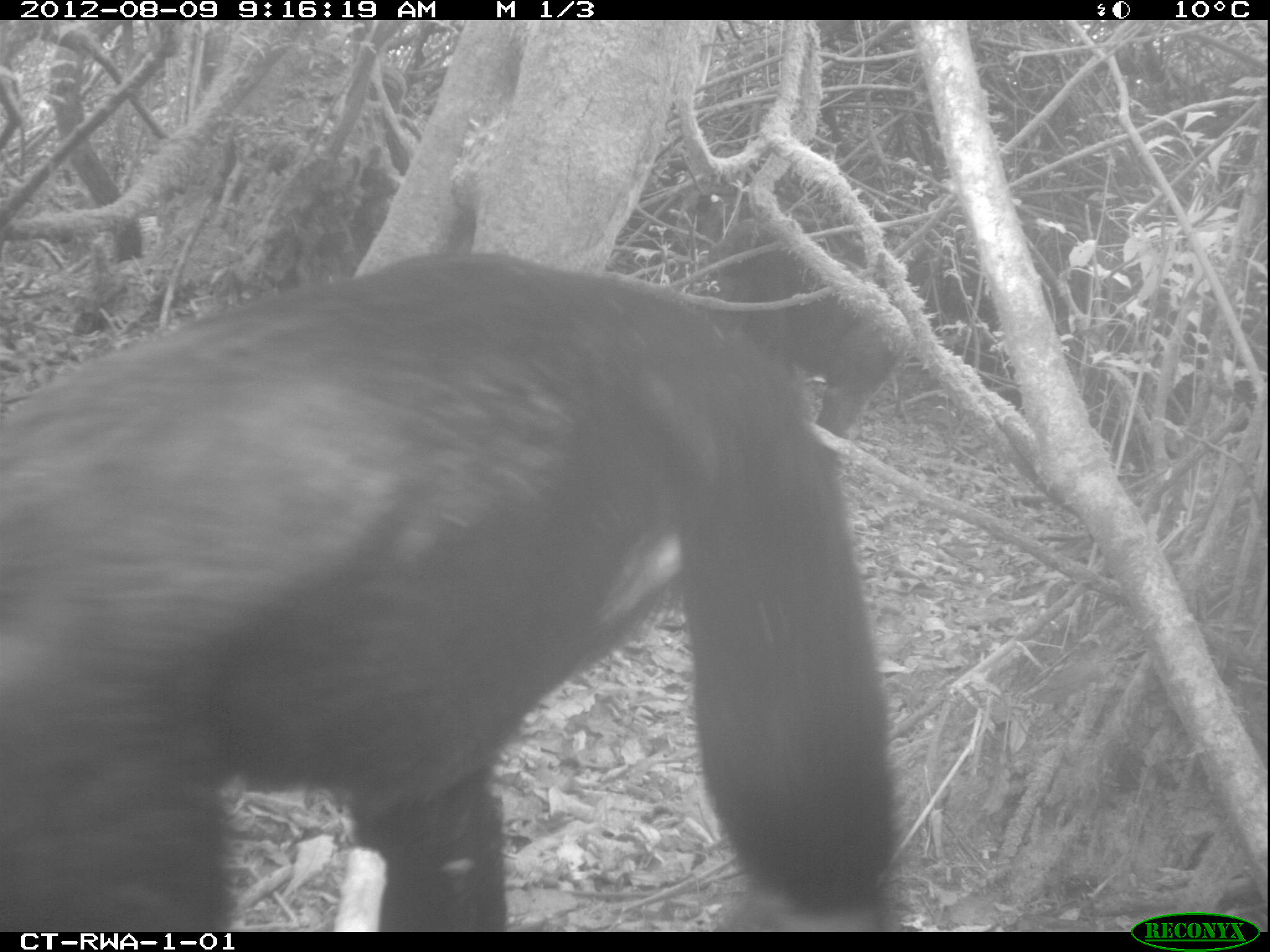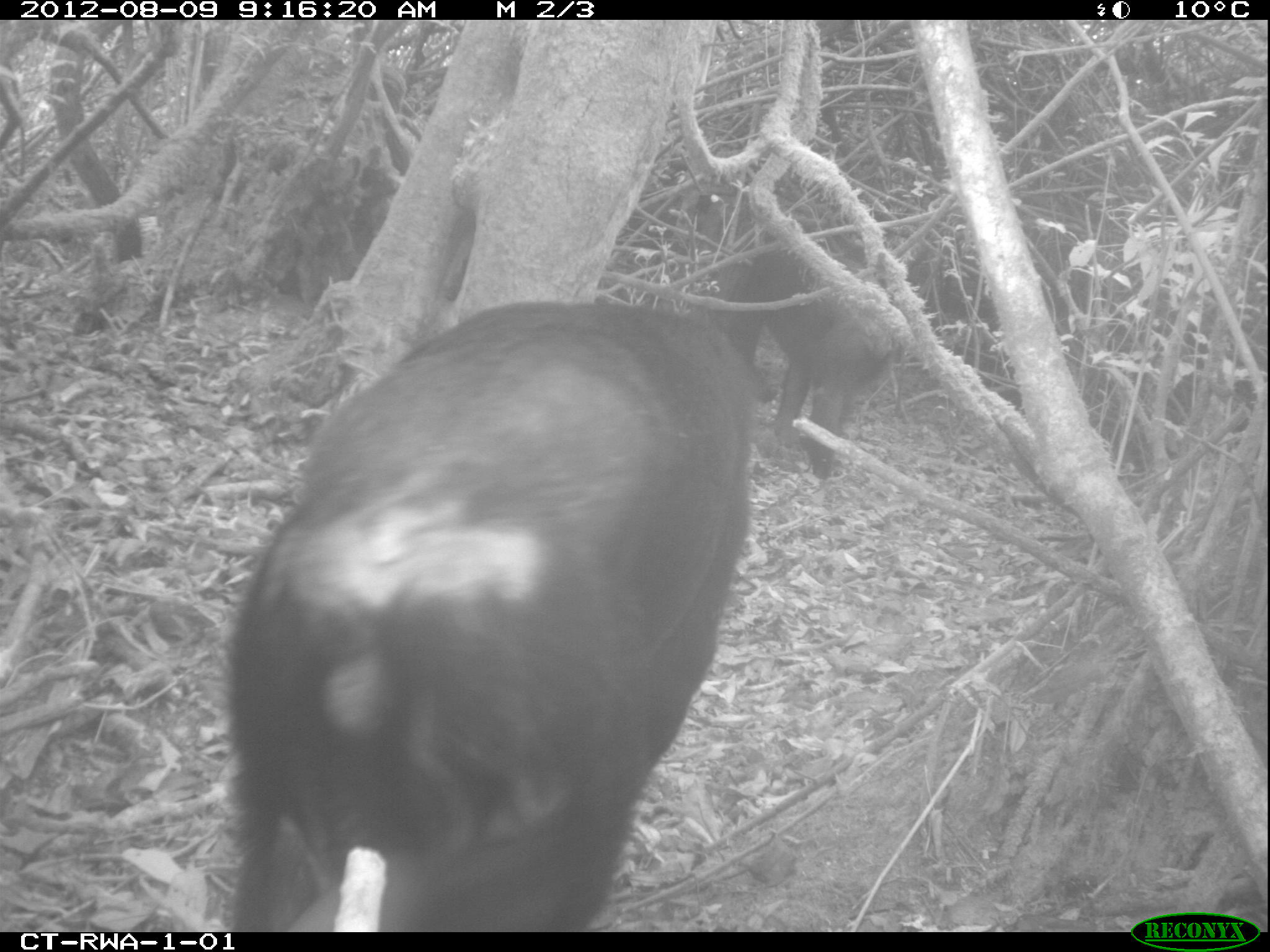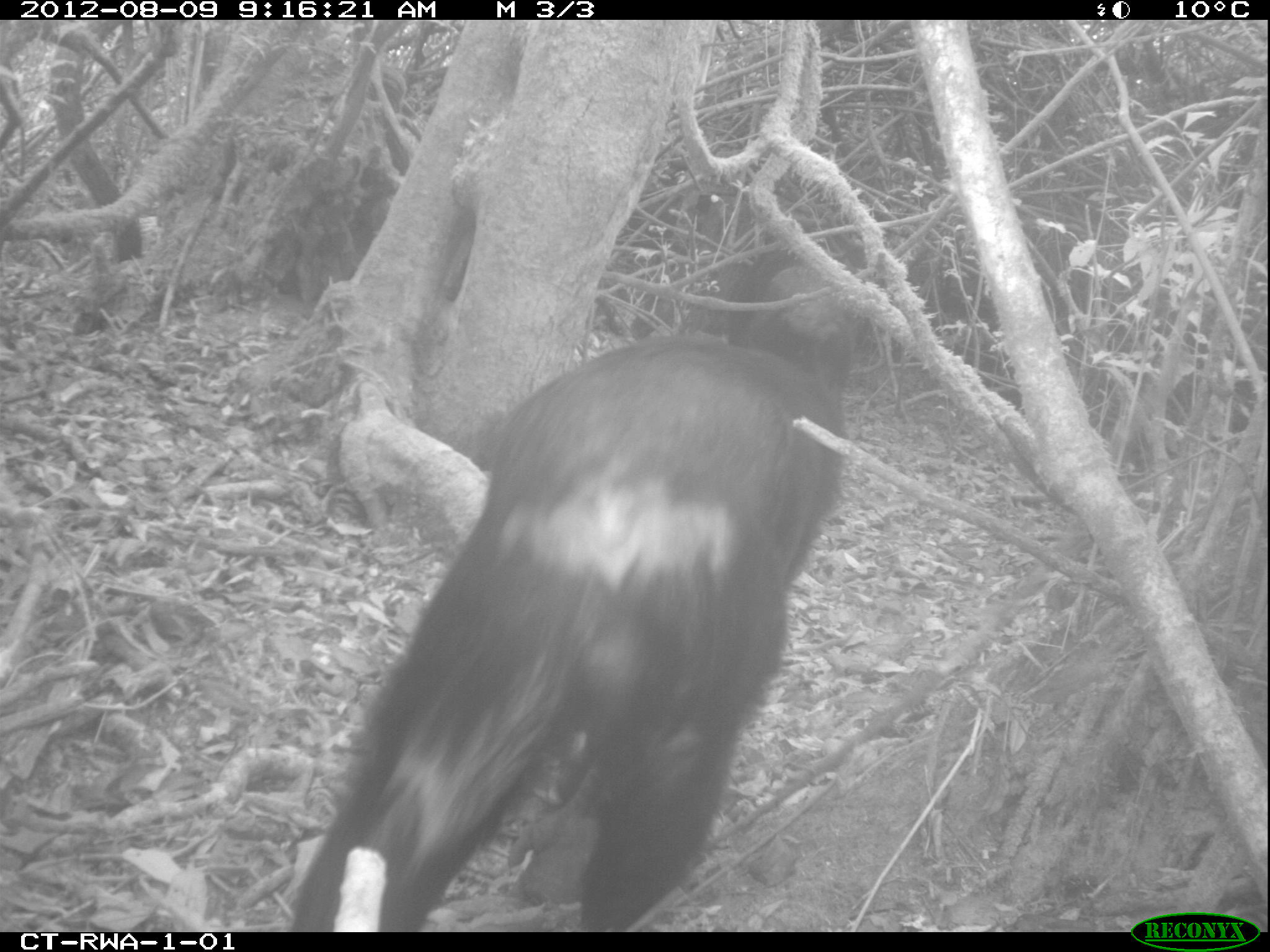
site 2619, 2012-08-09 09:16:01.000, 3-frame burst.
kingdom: Animalia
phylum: Chordata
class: Mammalia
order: Primates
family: Hominidae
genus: Pan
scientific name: Pan troglodytes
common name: chimpanzee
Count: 4.